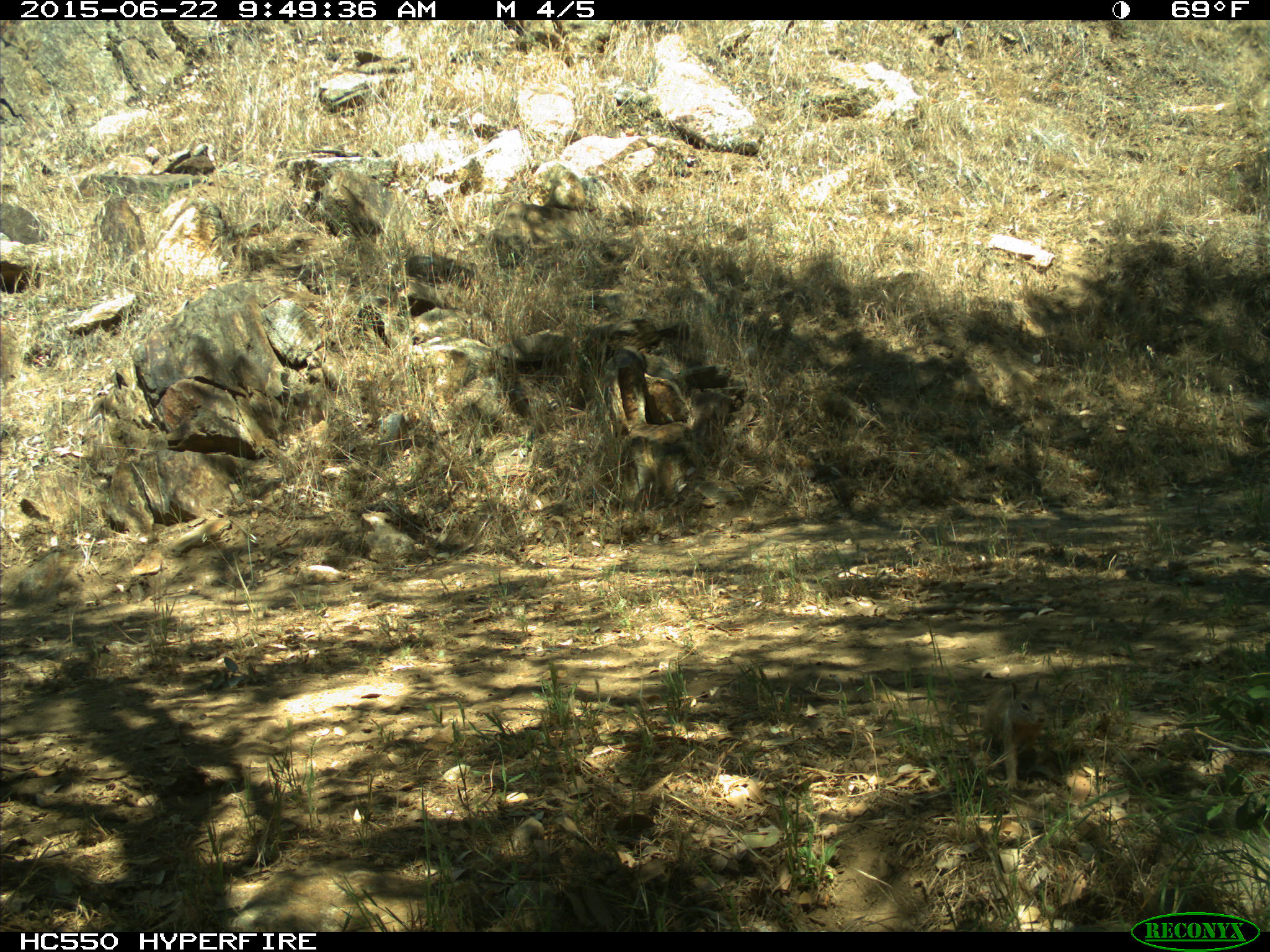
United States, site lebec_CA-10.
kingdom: Animalia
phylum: Chordata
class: Mammalia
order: Rodentia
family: Sciuridae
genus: Otospermophilus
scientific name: Otospermophilus beecheyi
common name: california ground squirrel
Otospermophilus beecheyi (california ground squirrel).